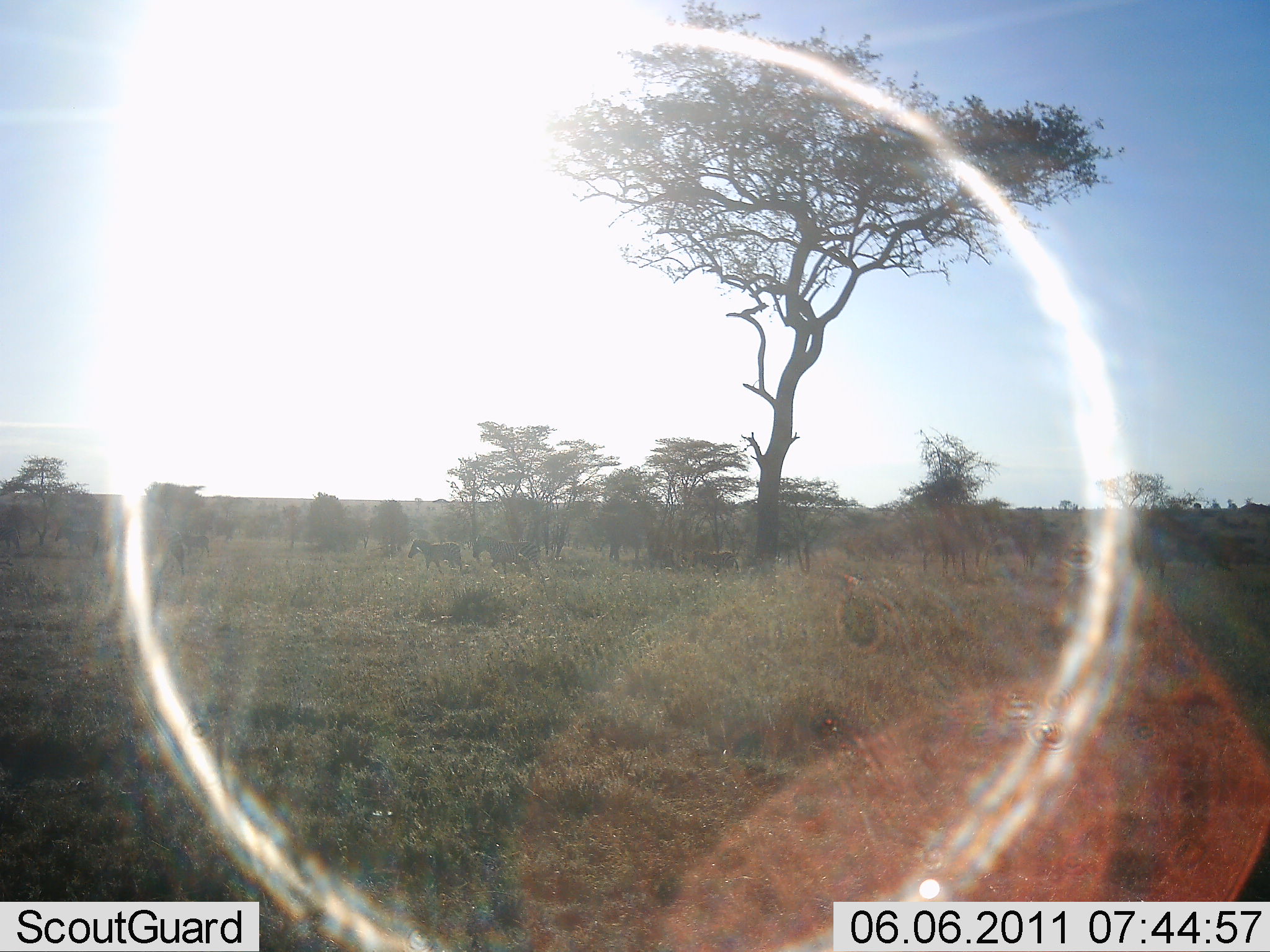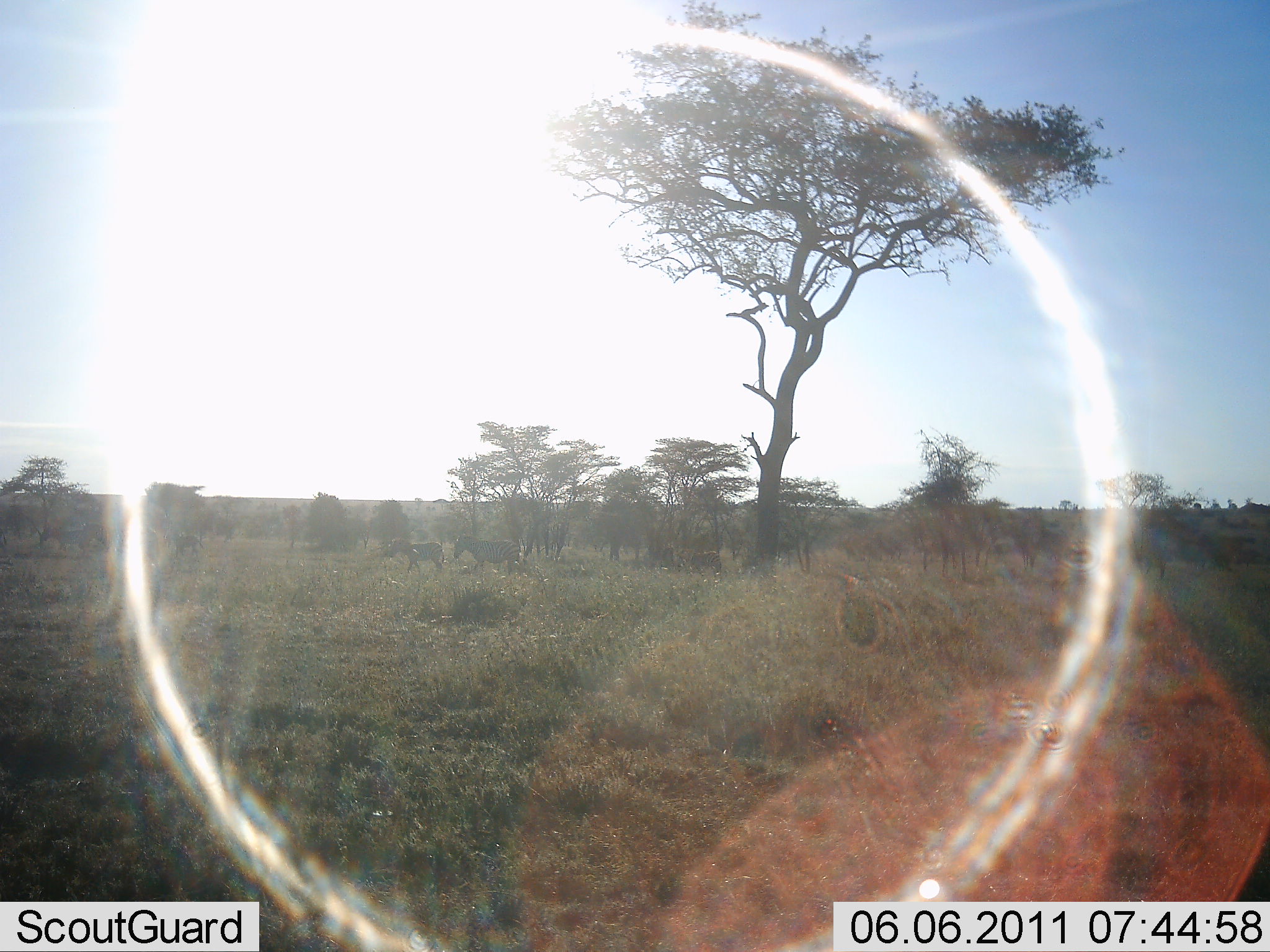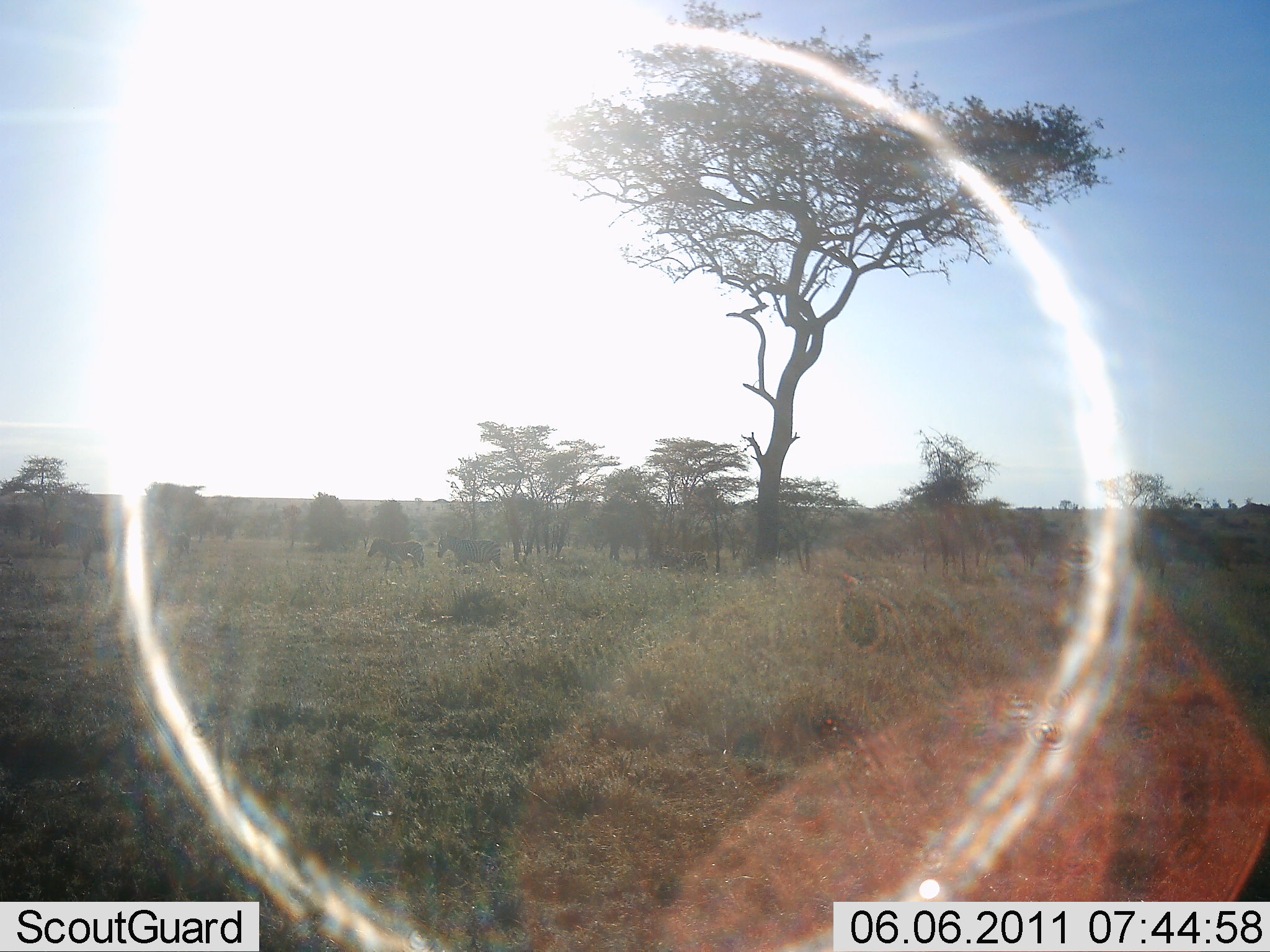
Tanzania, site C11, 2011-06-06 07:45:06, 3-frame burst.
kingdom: Animalia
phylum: Chordata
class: Mammalia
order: Perissodactyla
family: Equidae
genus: Equus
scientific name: Equus quagga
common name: plains zebra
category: zebra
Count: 7.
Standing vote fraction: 8%.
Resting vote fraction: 0%.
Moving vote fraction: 100%.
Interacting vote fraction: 0%.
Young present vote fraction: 0%.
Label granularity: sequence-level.